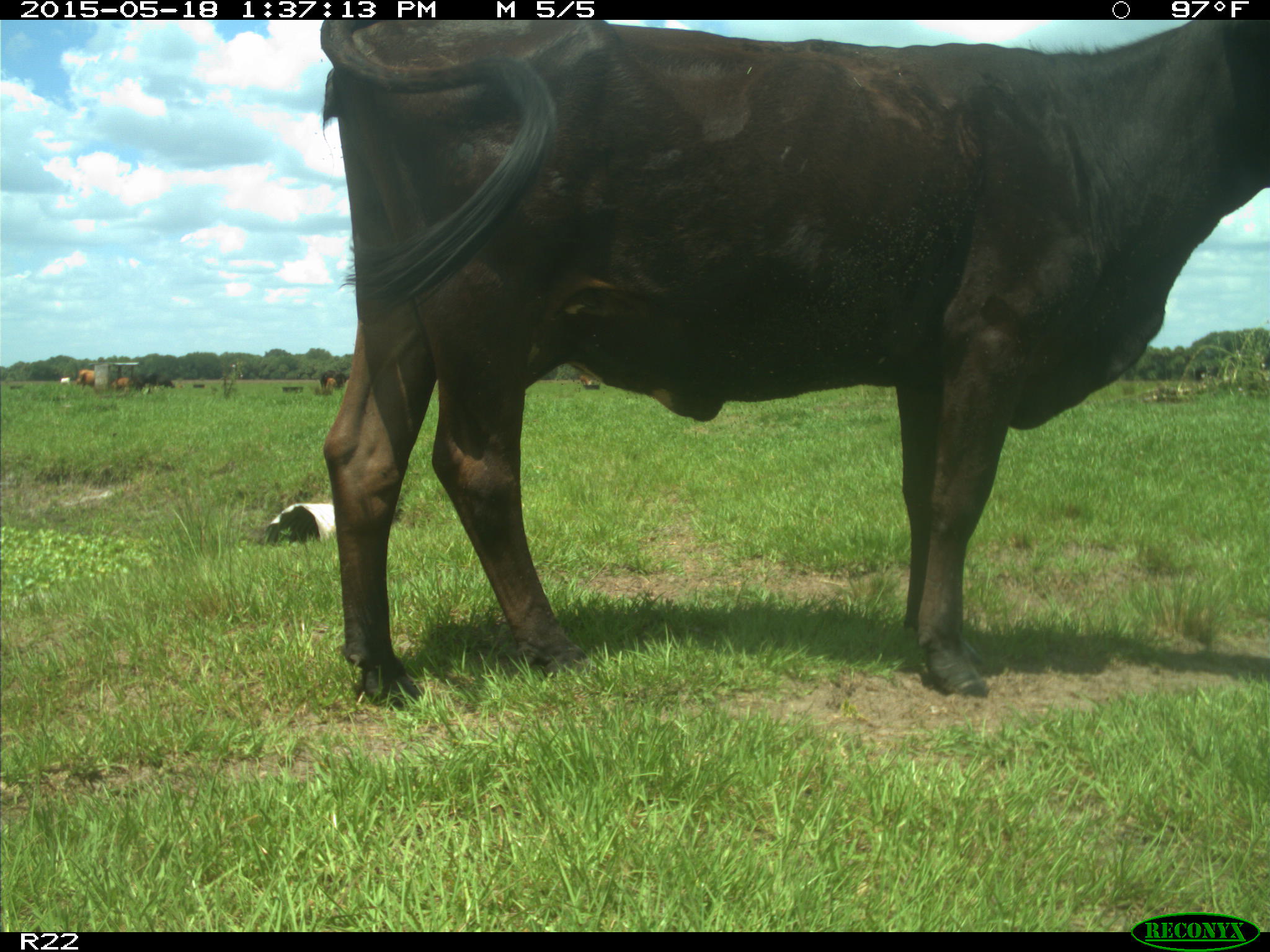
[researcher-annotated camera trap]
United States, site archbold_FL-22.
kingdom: Animalia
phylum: Chordata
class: Mammalia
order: Artiodactyla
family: Bovidae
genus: Bos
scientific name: Bos taurus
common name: domestic cow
Bos taurus (domestic cow).